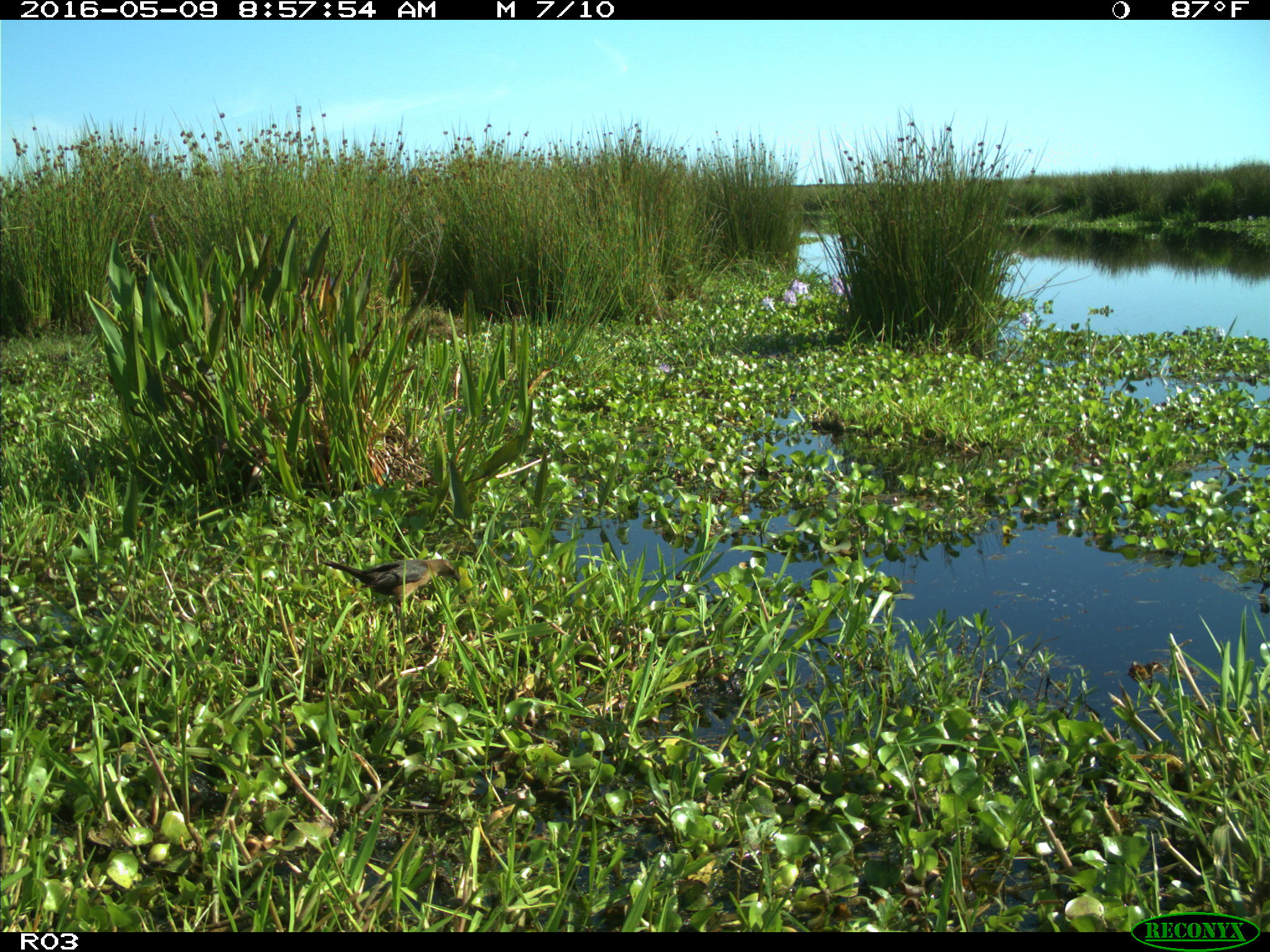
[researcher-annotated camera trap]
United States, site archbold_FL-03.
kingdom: Animalia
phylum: Chordata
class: Aves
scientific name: Aves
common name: birds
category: unidentified bird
Unidentified bird (birds) (Aves).